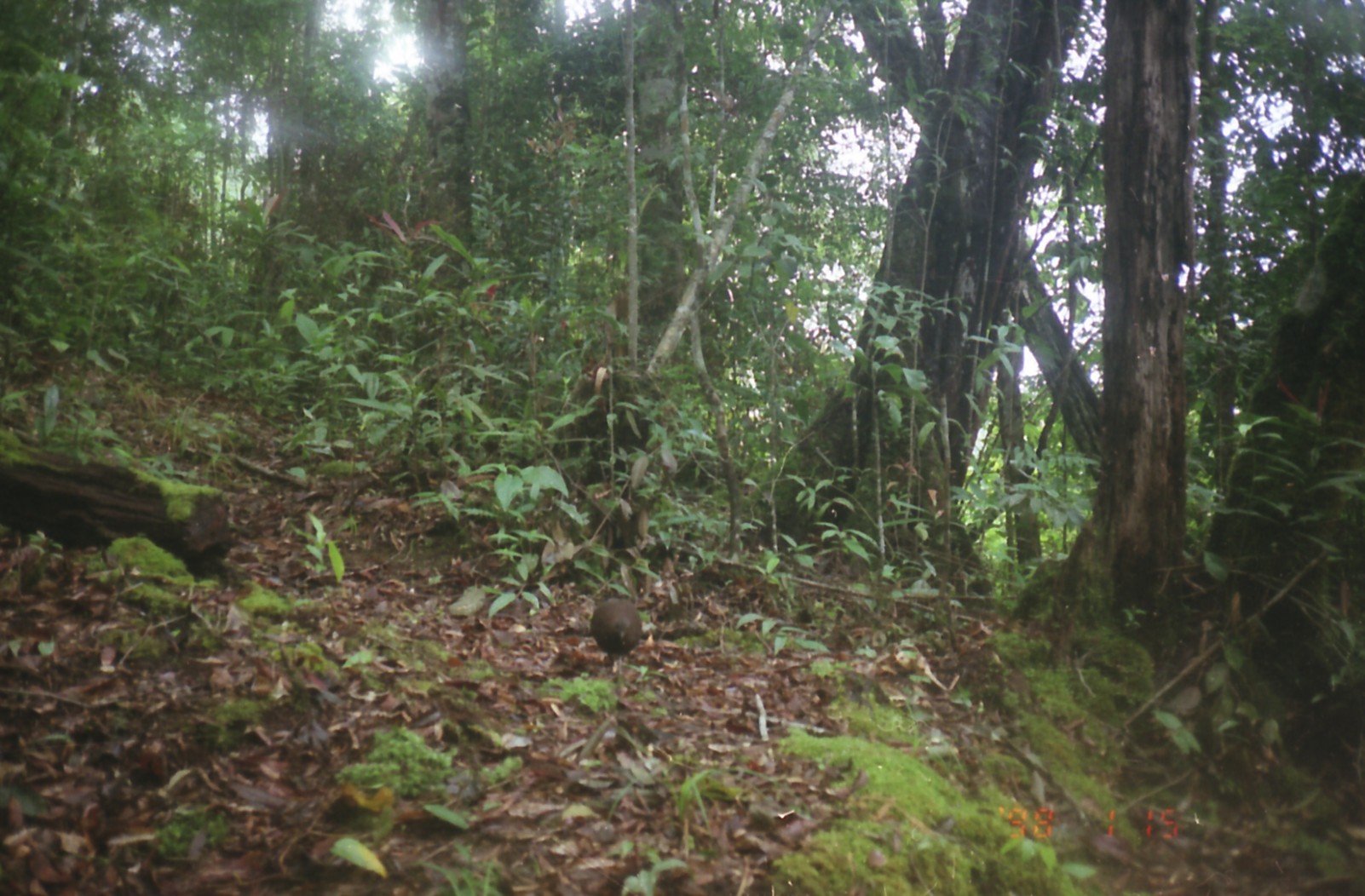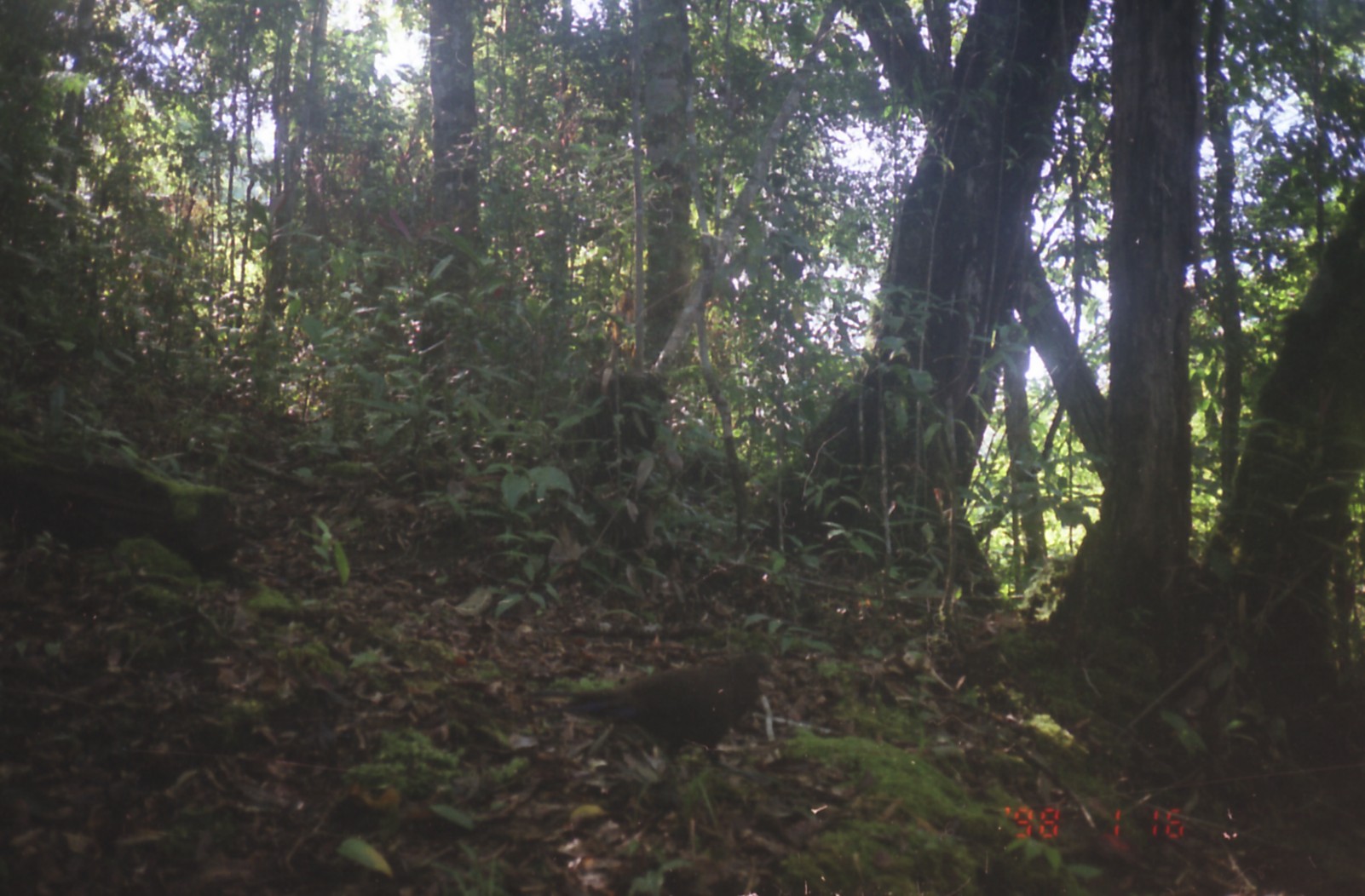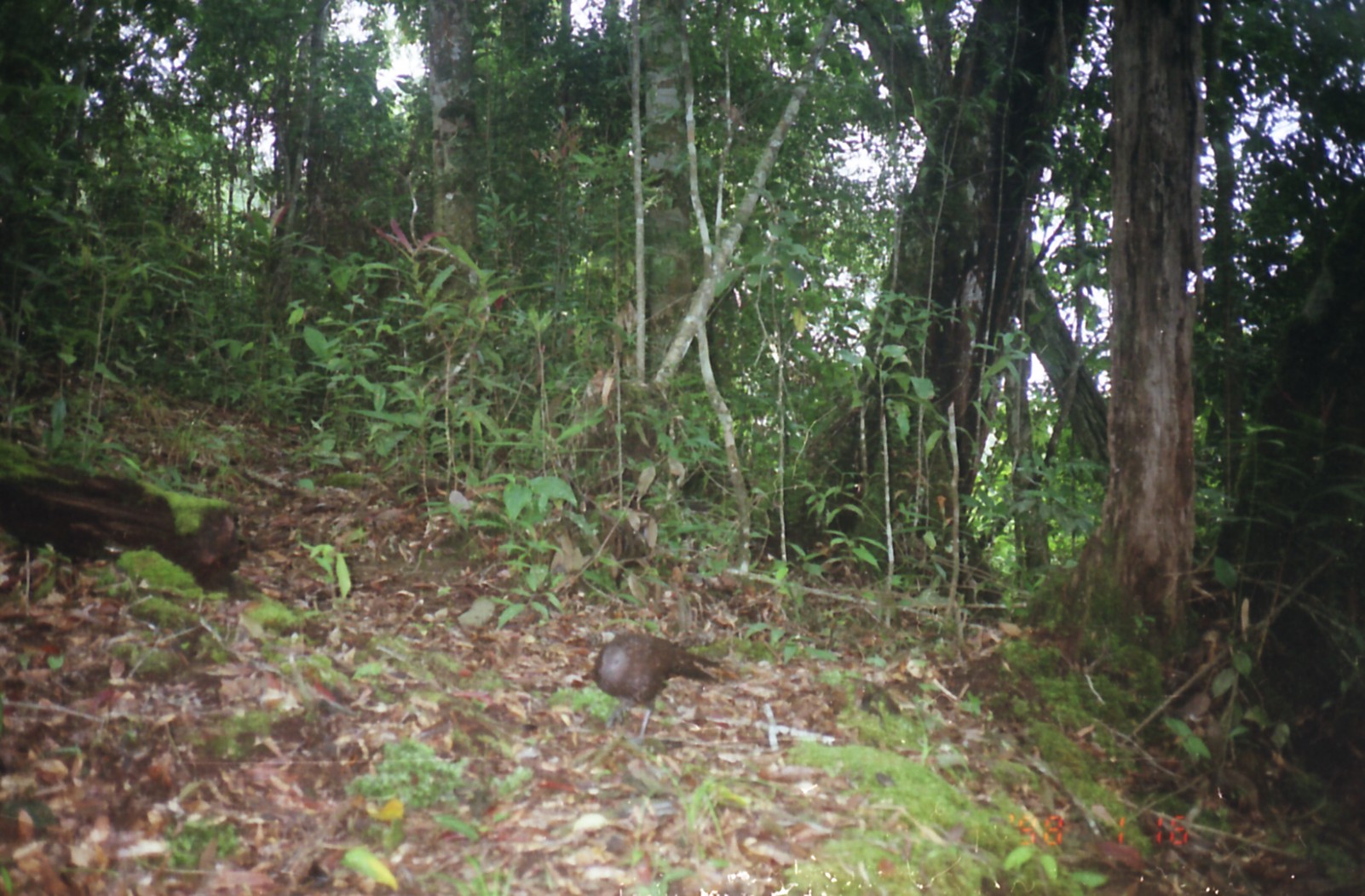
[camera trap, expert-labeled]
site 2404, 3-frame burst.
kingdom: Animalia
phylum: Chordata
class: Aves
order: Galliformes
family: Phasianidae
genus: Polyplectron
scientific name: Polyplectron chalcurum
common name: bronze-tailed peacock-pheasant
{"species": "Polyplectron chalcurum (bronze-tailed peacock-pheasant)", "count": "1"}